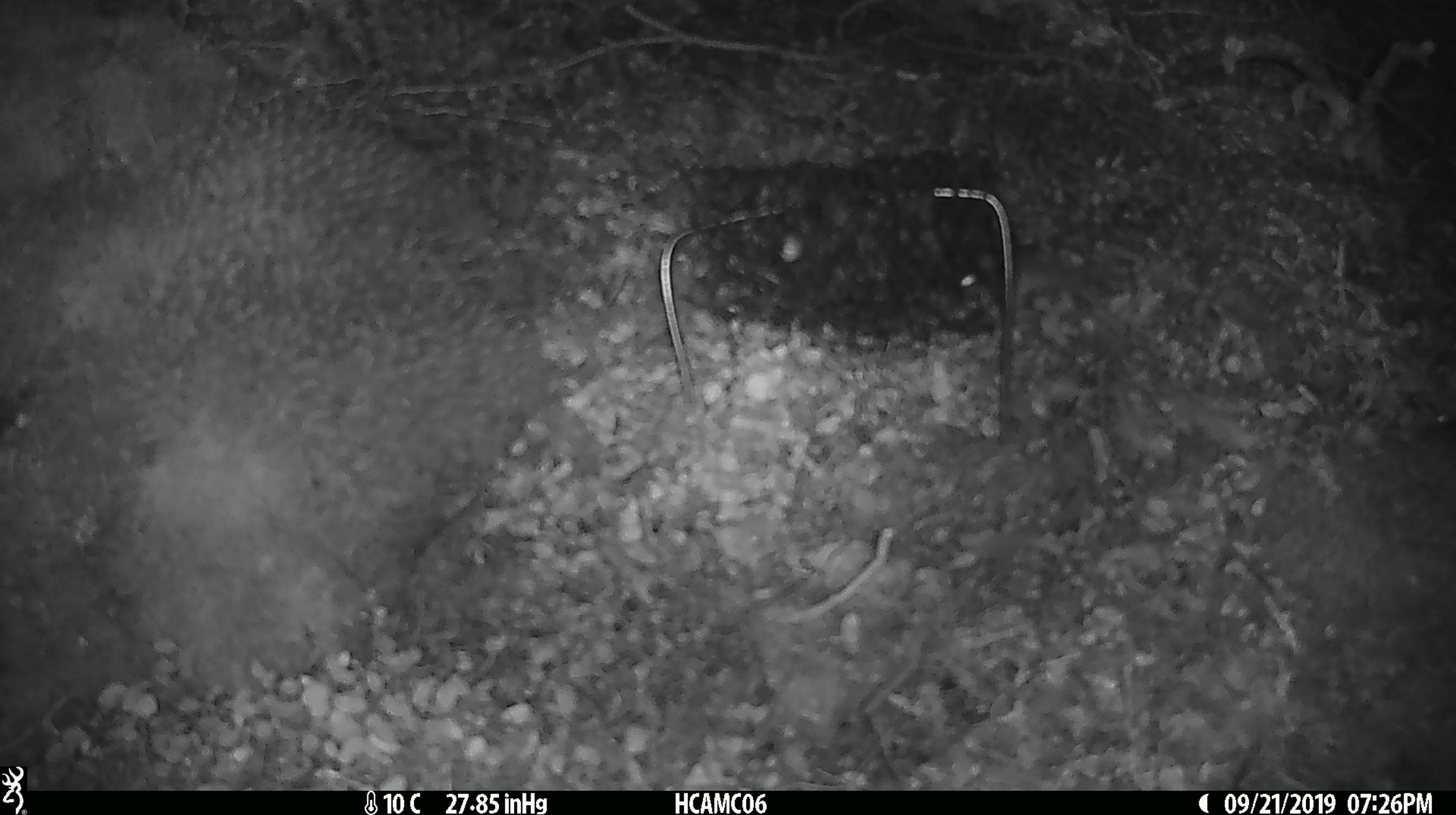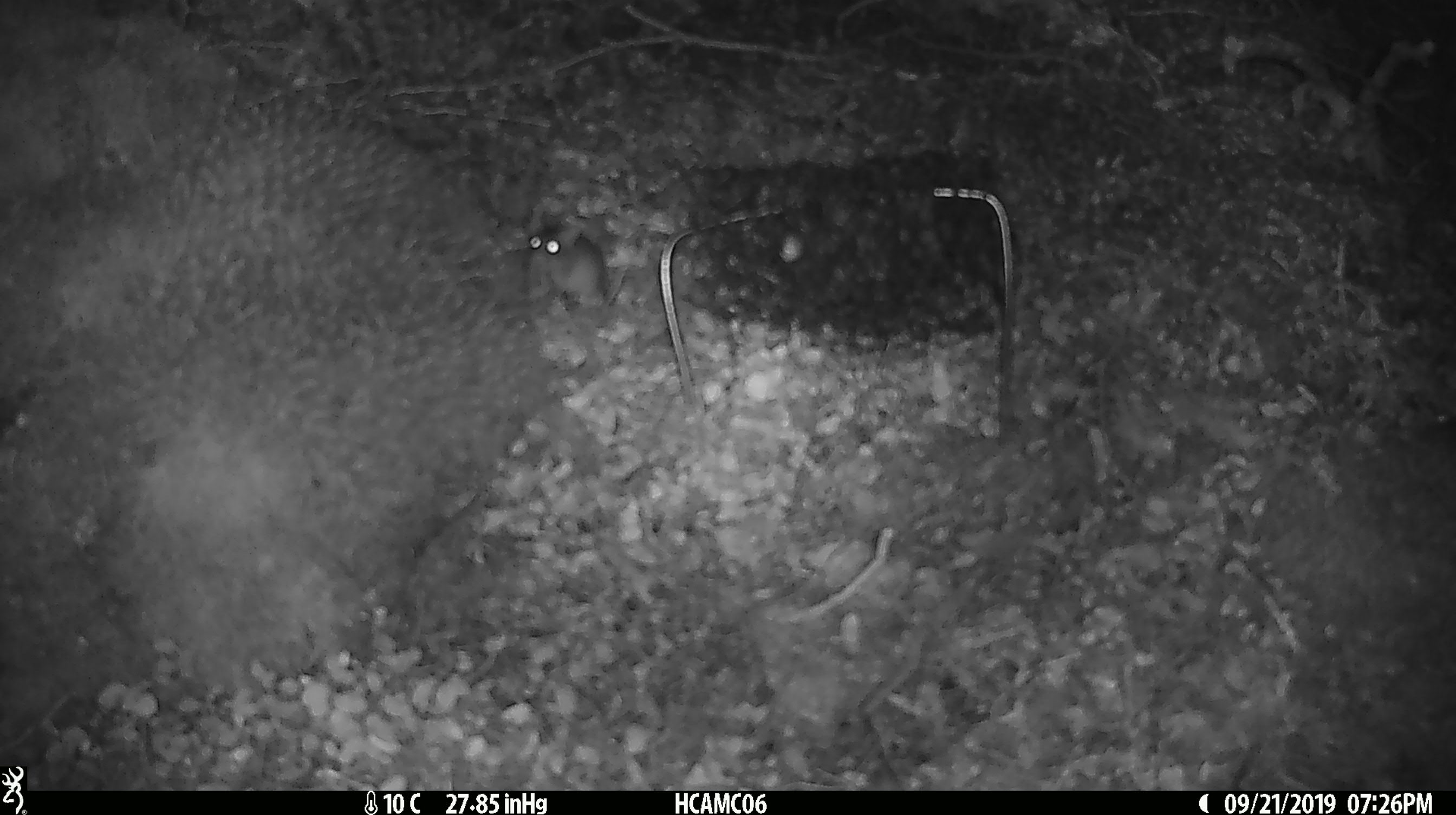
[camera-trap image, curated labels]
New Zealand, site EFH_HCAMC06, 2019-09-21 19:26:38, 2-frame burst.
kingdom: Animalia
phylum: Chordata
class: Mammalia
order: Rodentia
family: Muridae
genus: Mus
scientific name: Mus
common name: mouse